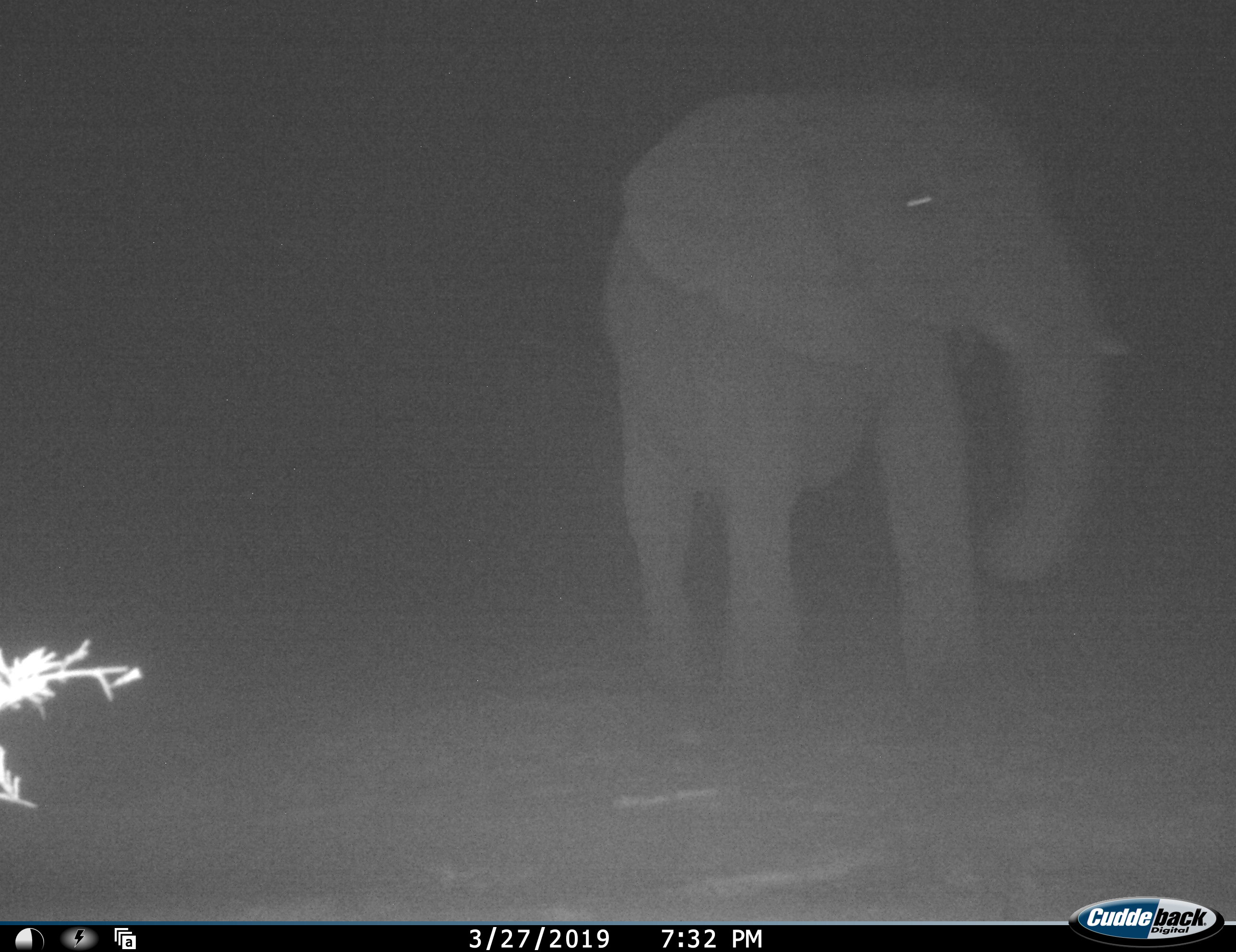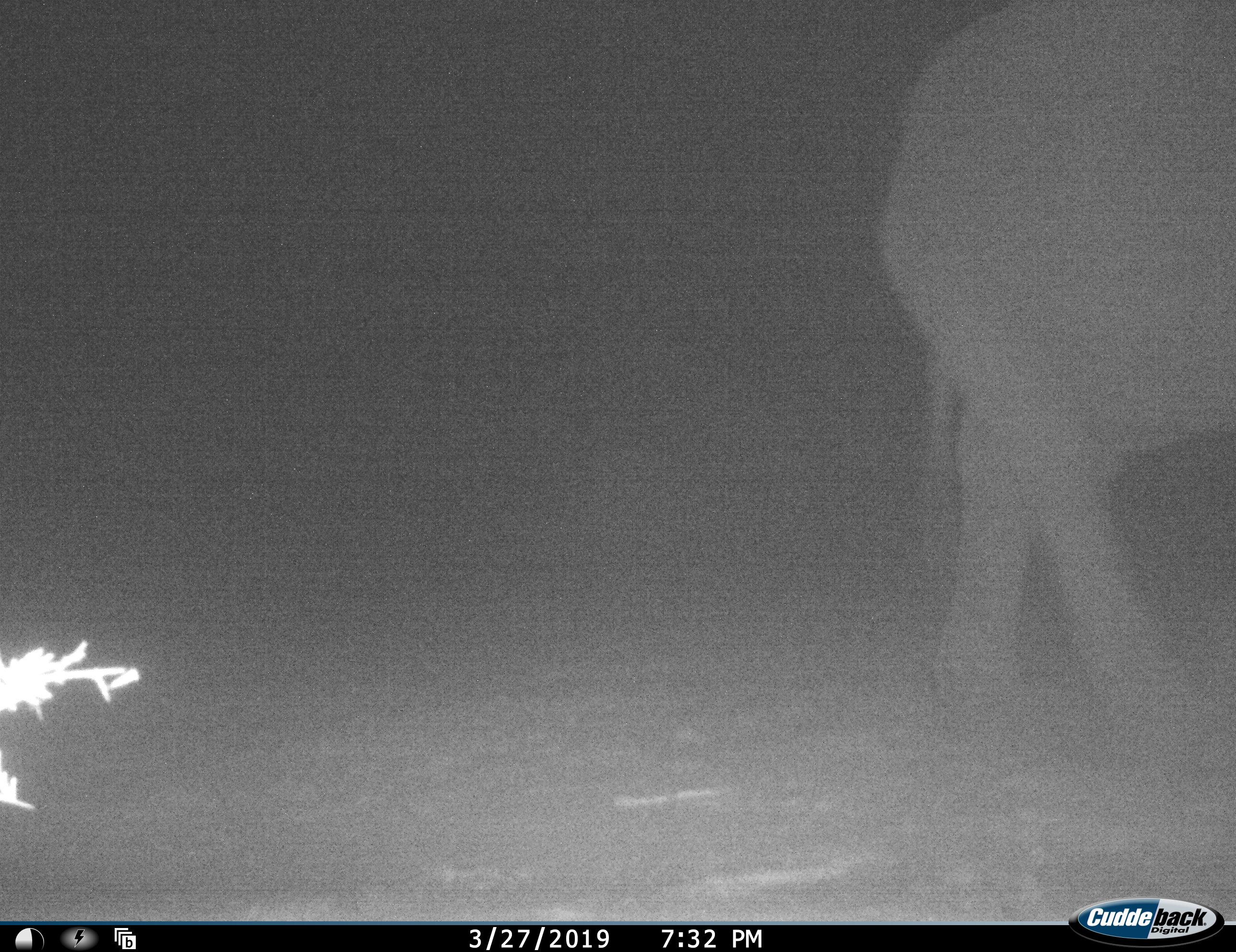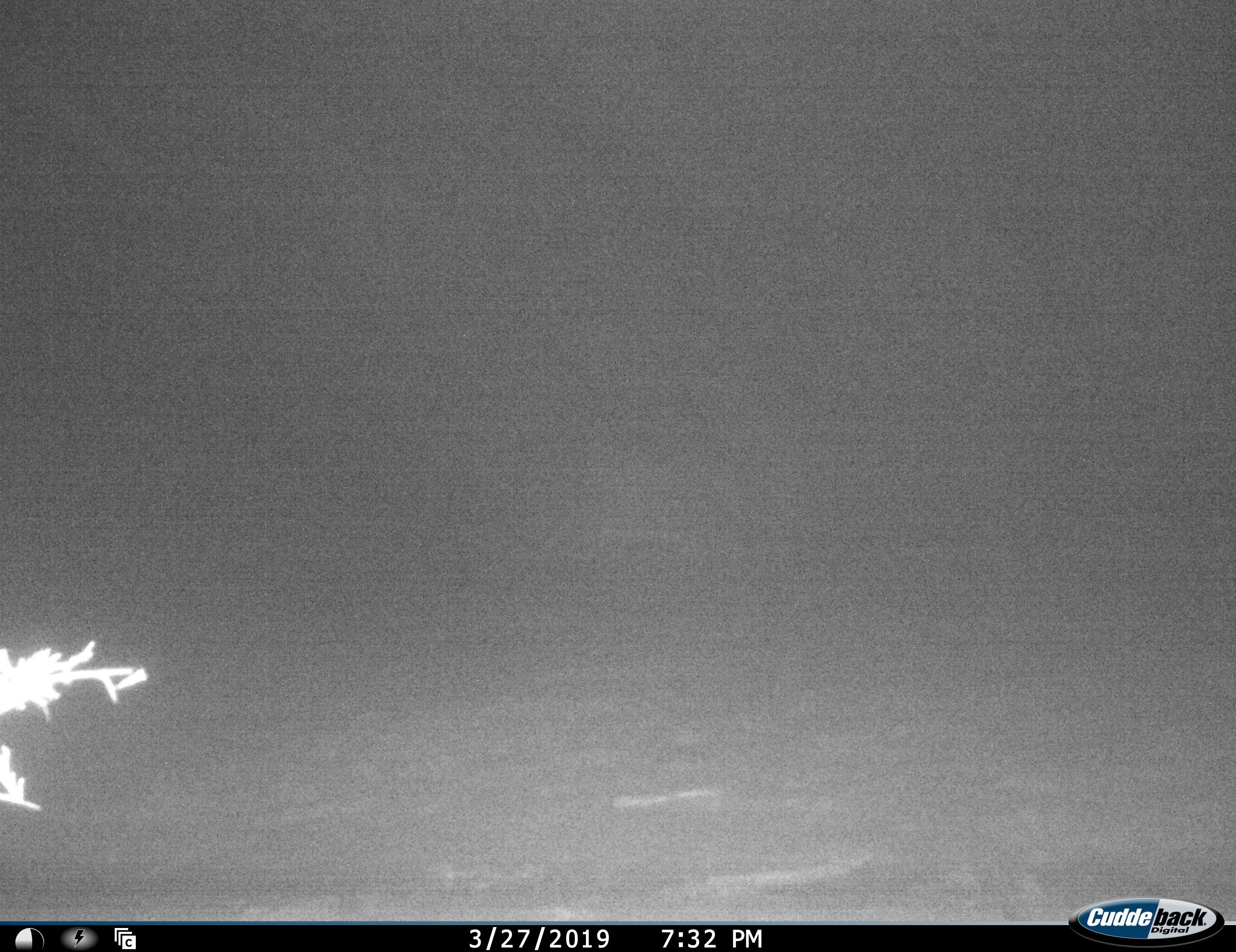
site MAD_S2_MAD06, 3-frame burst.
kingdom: Animalia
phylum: Chordata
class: Mammalia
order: Proboscidea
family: Elephantidae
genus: Loxodonta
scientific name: Loxodonta africana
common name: african bush elephant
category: elephant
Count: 1.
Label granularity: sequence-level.